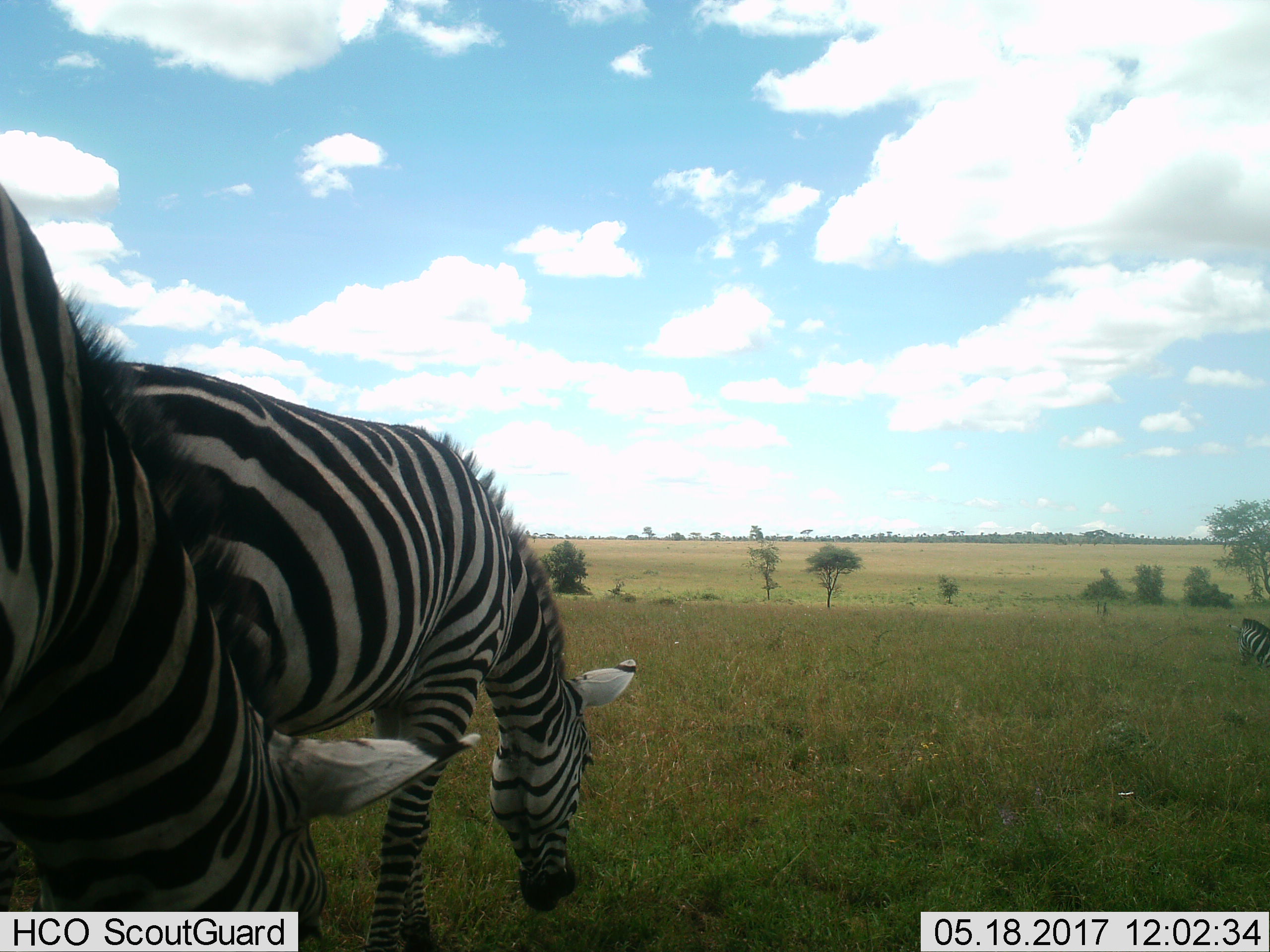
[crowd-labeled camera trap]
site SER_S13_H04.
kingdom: Animalia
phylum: Chordata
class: Mammalia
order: Perissodactyla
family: Equidae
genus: Equus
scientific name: Equus quagga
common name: plains zebra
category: zebraplains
Zebraplains (plains zebra) (Equus quagga), count 3. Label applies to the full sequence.